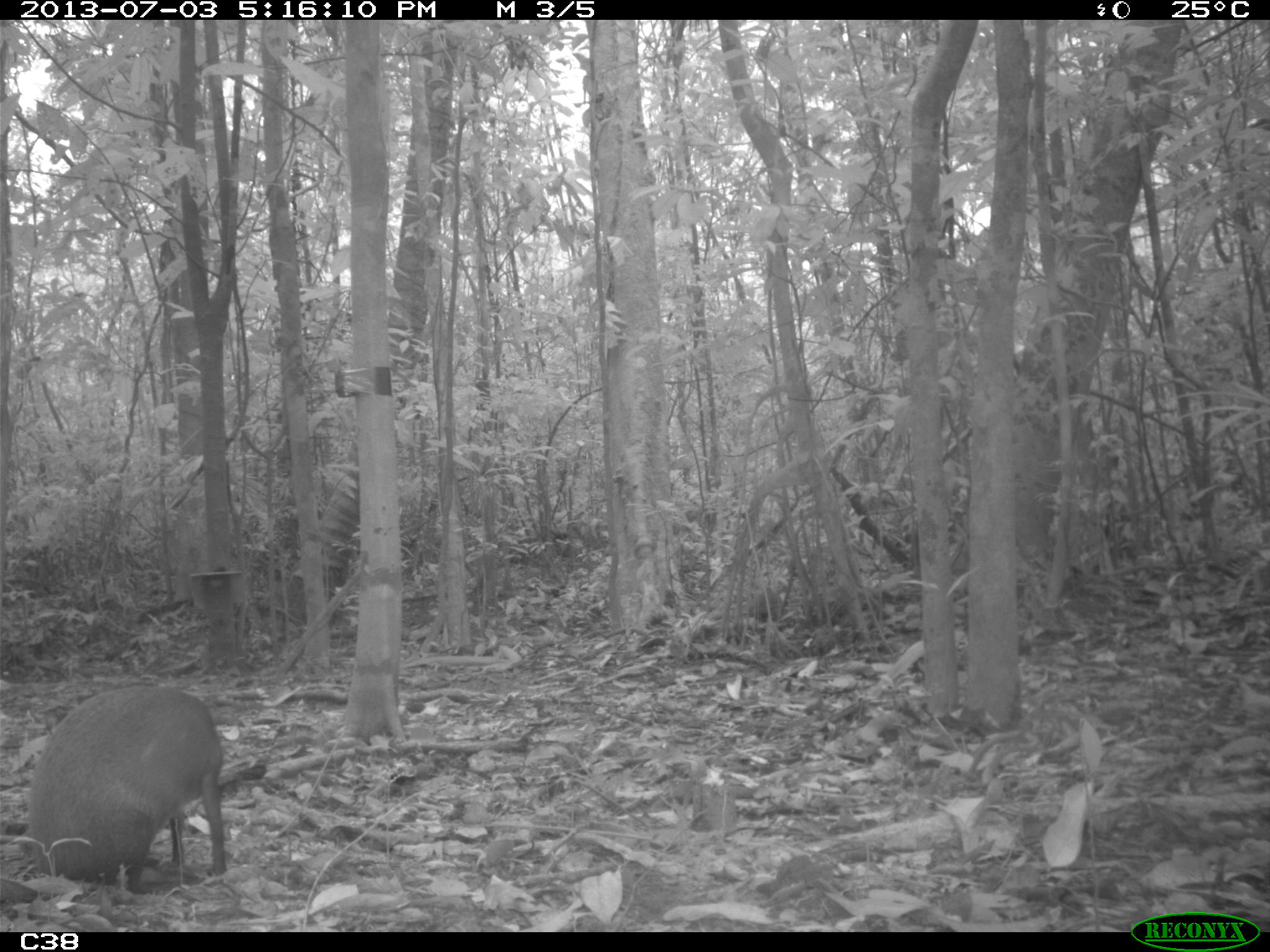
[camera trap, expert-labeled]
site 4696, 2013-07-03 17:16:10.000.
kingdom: Animalia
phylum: Chordata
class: Mammalia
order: Rodentia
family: Dasyproctidae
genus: Dasyprocta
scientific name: Dasyprocta leporina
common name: red-rumped agouti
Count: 1.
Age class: adult.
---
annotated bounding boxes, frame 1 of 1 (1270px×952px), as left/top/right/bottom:
dasyprocta leporina: 25/683/227/886